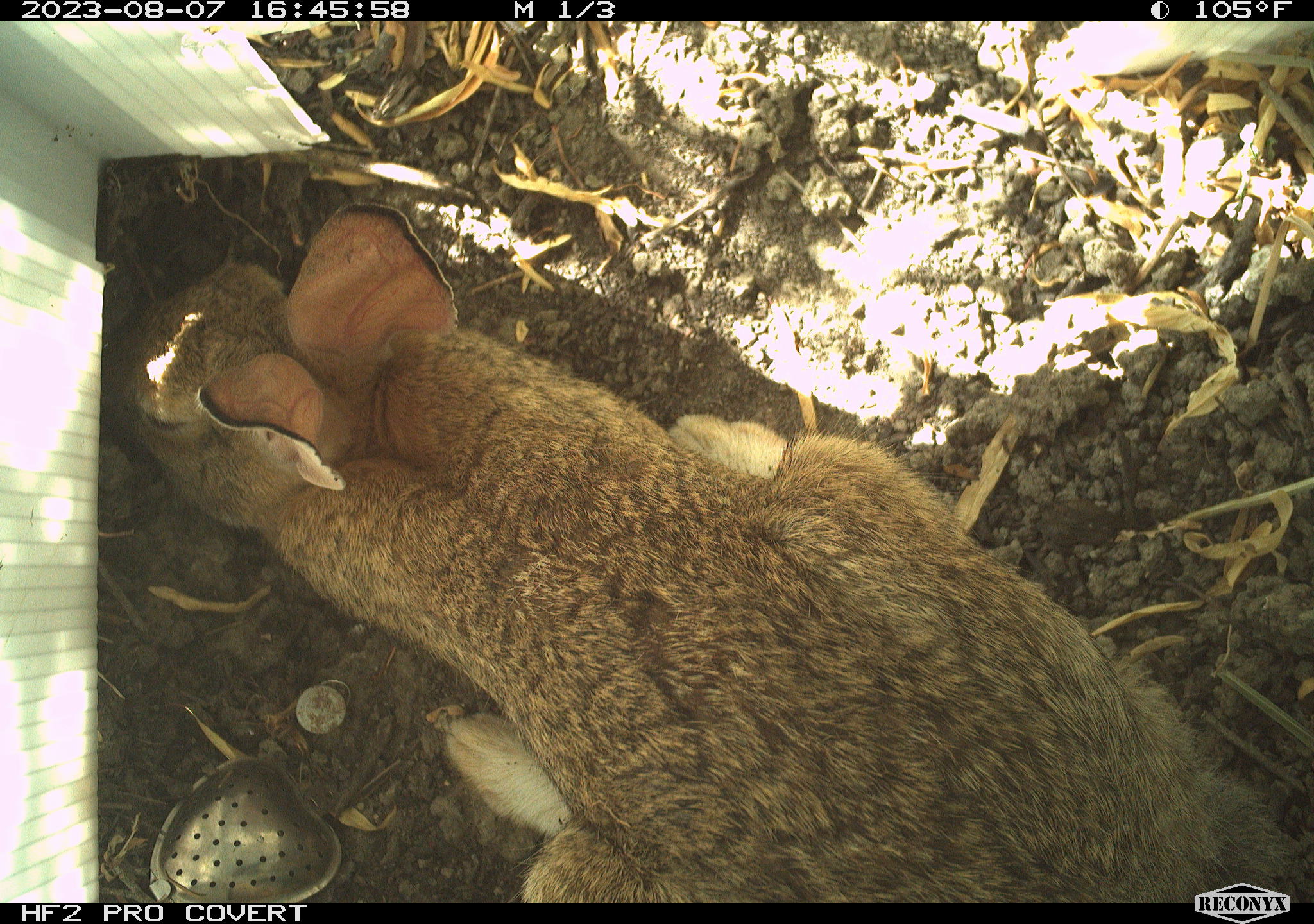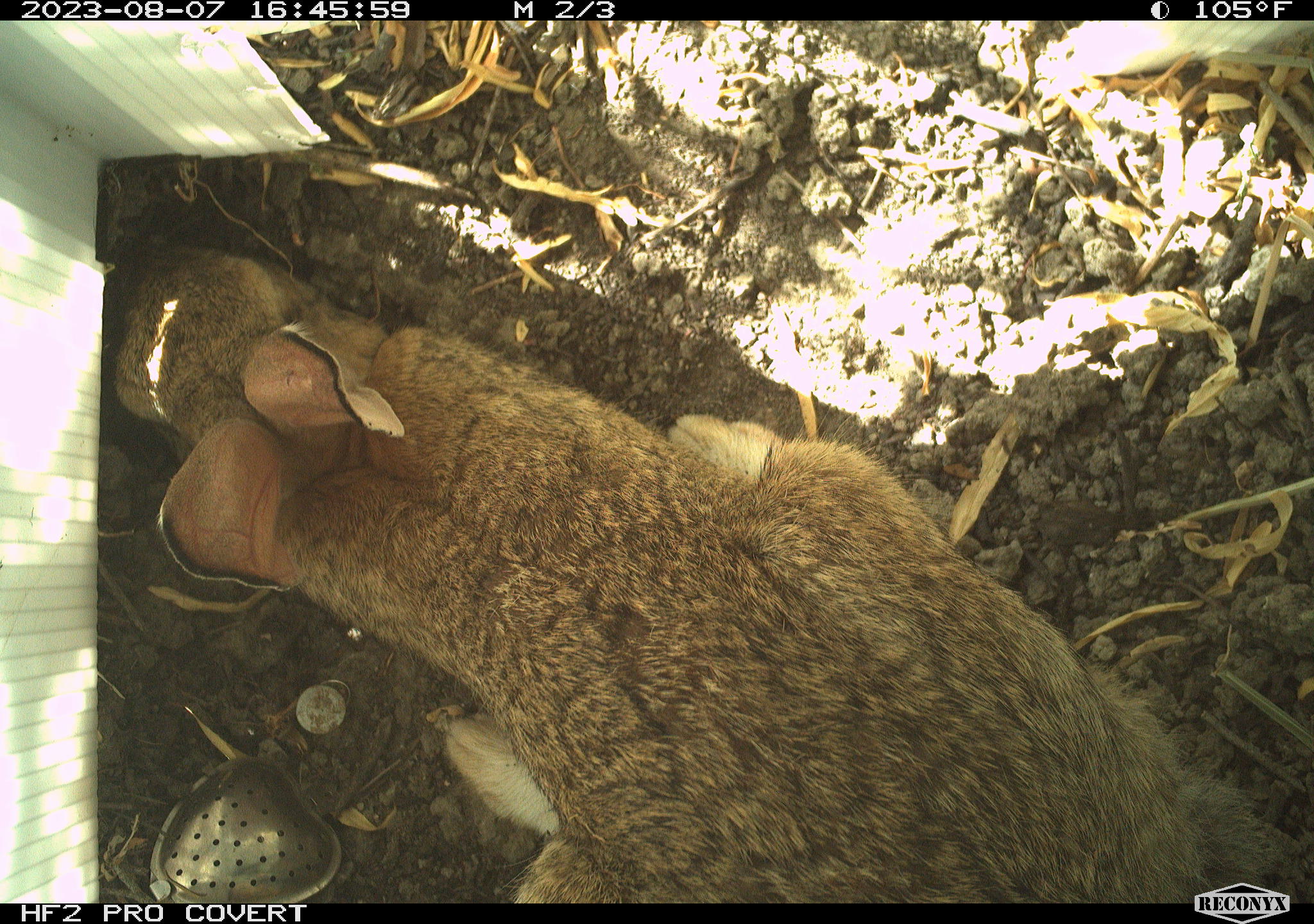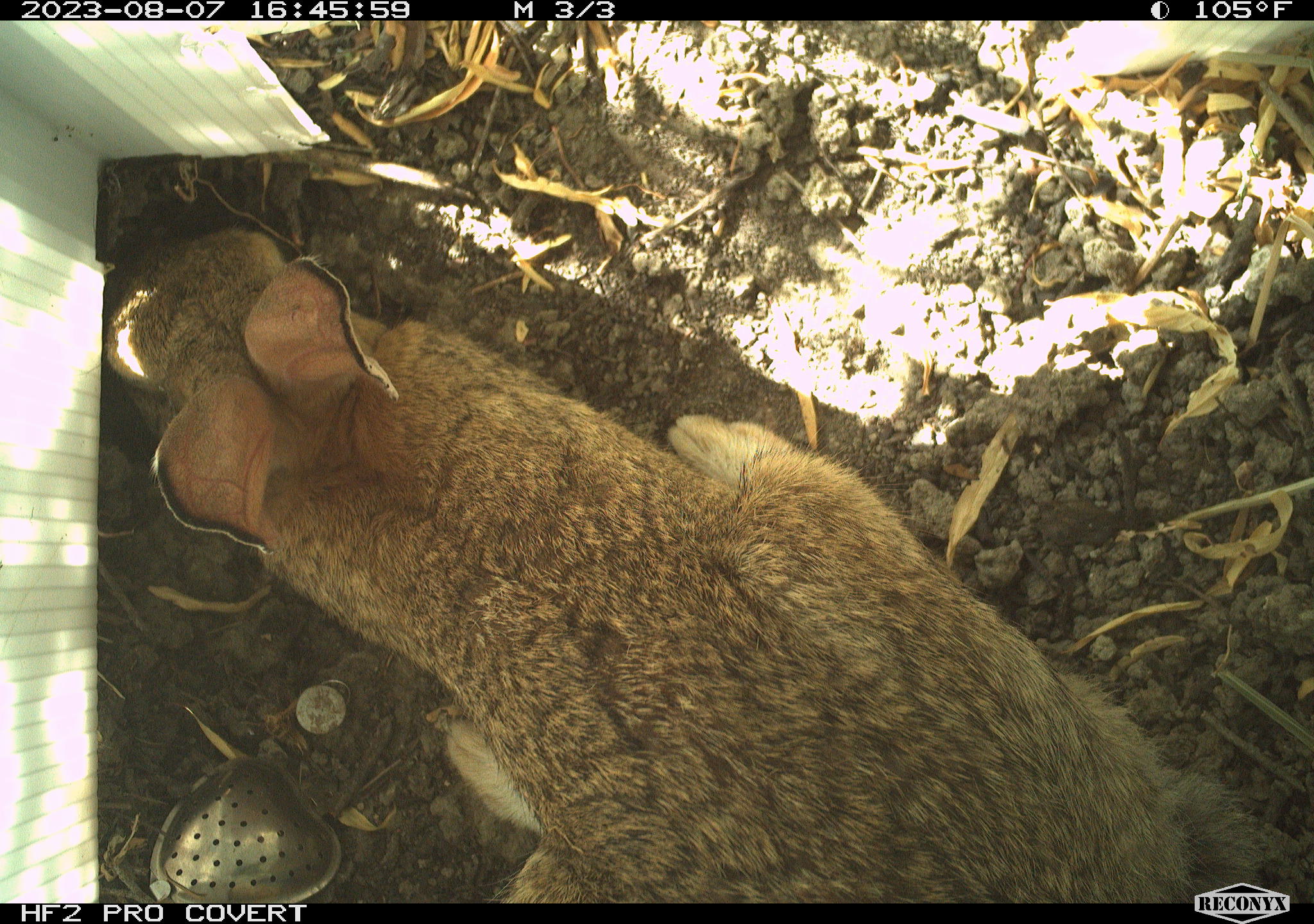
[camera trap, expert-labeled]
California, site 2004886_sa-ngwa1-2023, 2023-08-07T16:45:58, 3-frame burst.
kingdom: Animalia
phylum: Chordata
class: Mammalia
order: Lagomorpha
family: Leporidae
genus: Sylvilagus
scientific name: Sylvilagus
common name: cottontail rabbits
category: sylvilagus species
Sylvilagus species (cottontail rabbits) (Sylvilagus).